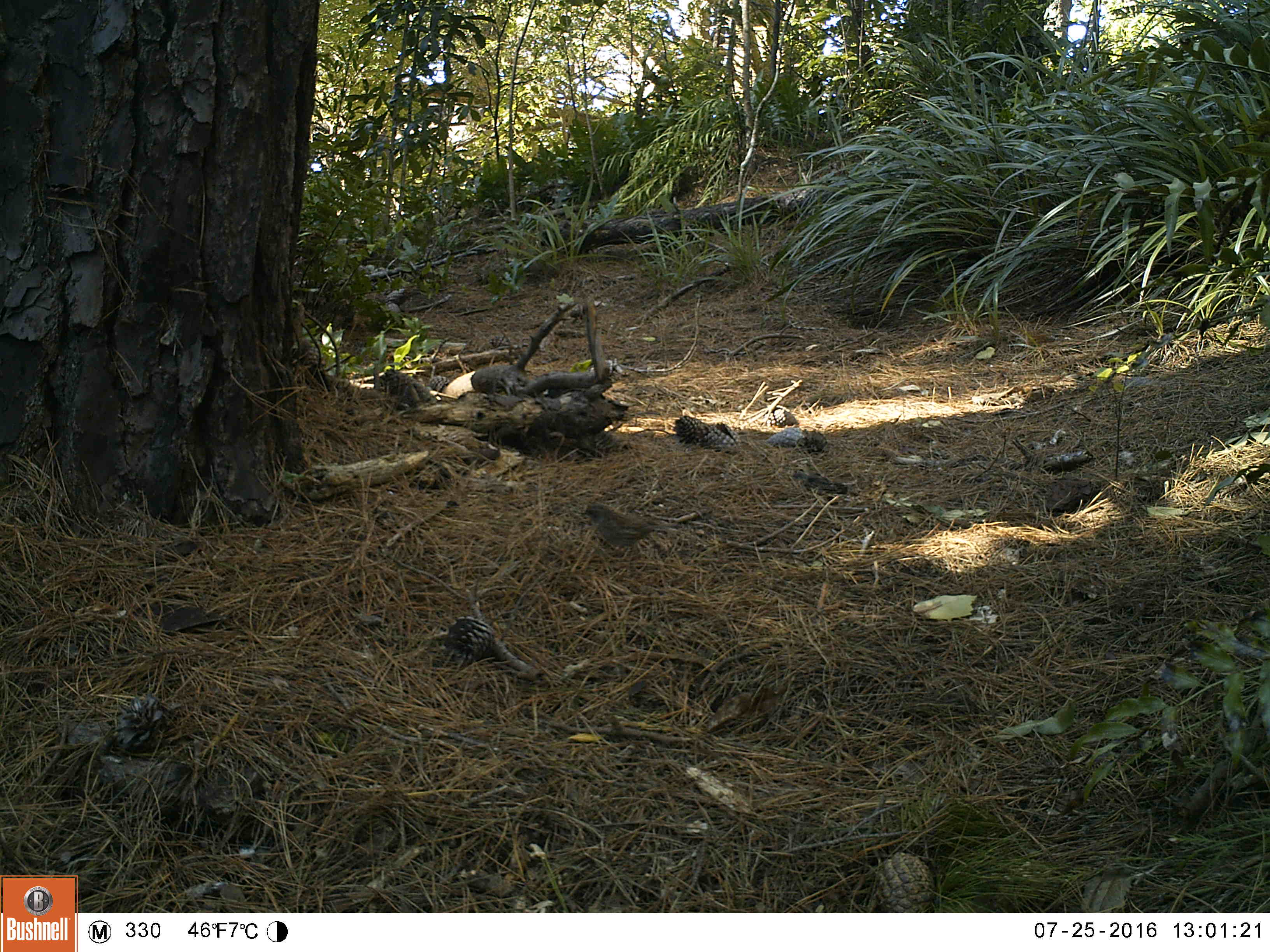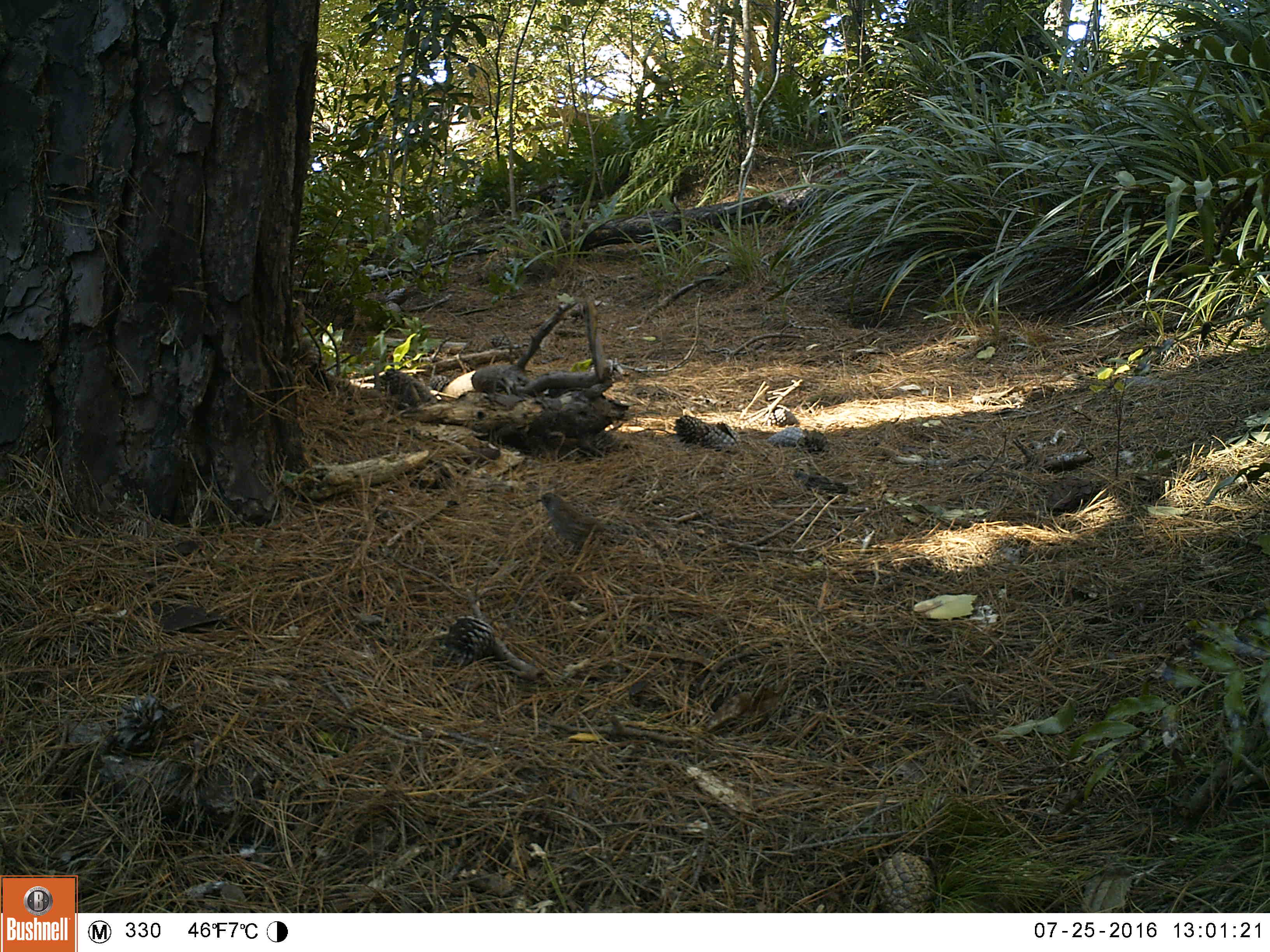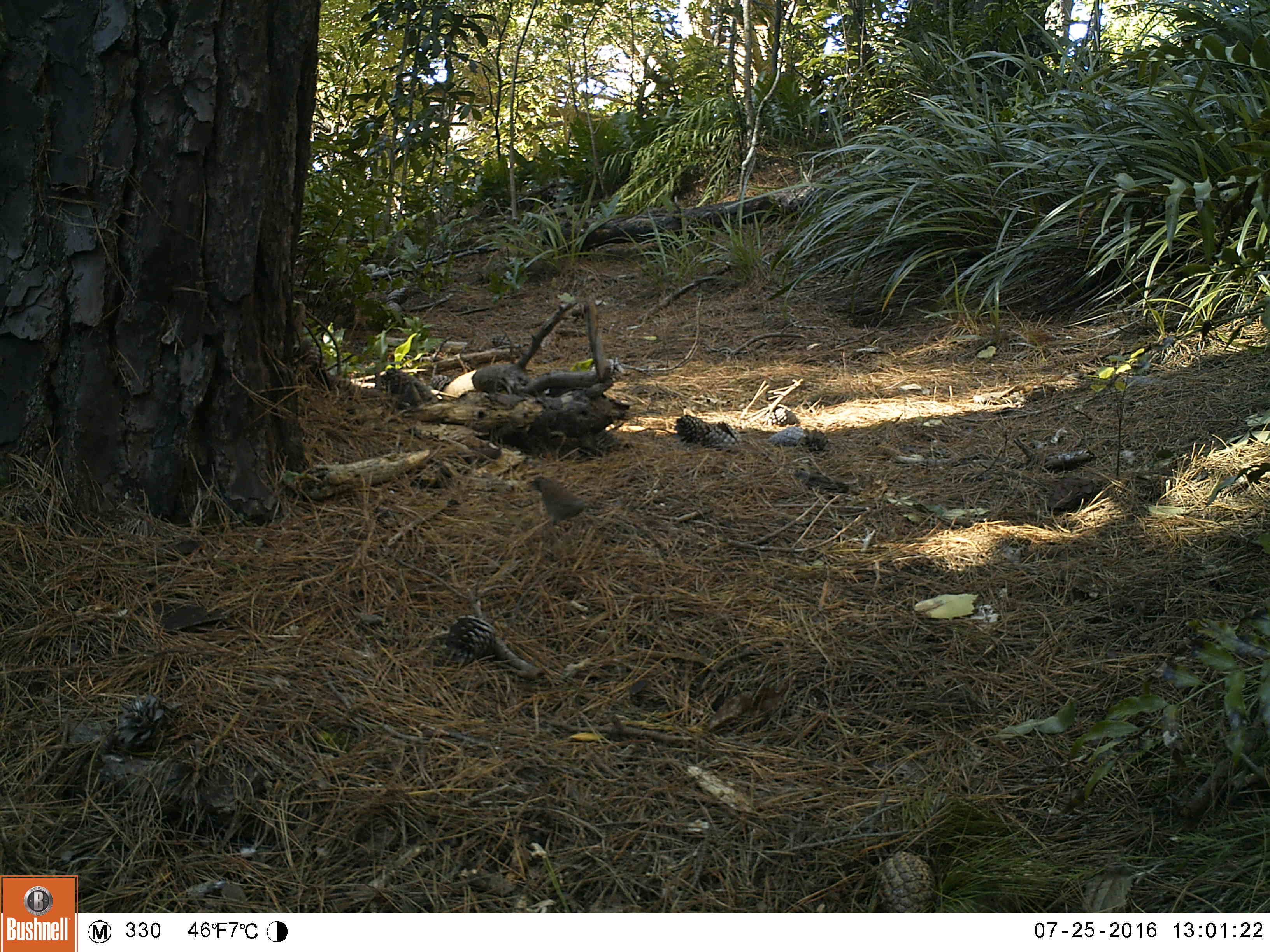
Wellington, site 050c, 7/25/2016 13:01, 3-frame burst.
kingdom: Animalia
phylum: Chordata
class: Aves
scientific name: Aves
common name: bird